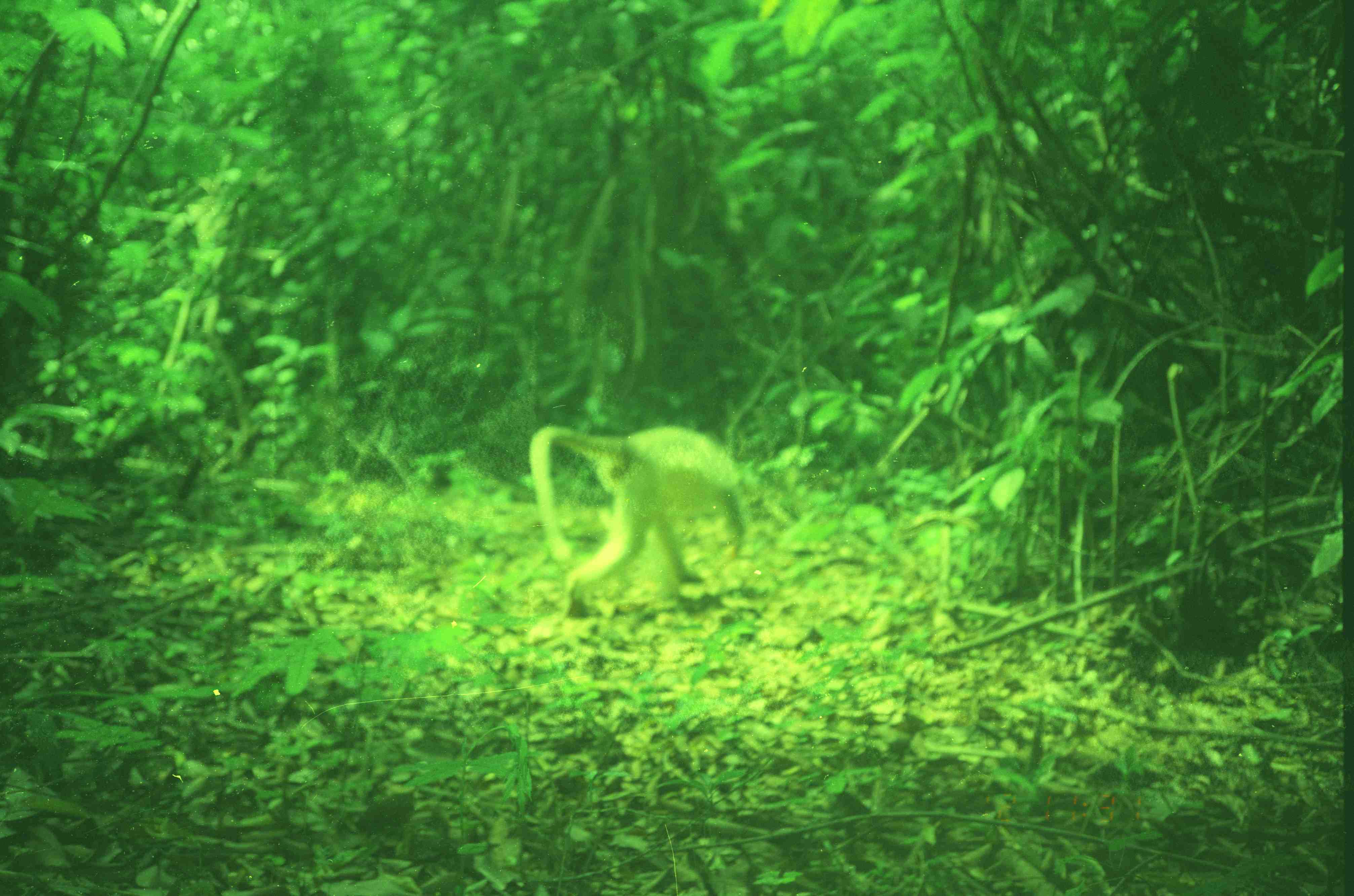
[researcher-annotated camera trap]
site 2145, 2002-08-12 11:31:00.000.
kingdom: Animalia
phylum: Chordata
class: Mammalia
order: Primates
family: Cercopithecidae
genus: Macaca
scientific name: Macaca fascicularis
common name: crab-eating macaque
Macaca fascicularis (crab-eating macaque), count 1.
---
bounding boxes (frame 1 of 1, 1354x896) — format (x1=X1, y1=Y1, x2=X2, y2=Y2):
macaca fascicularis: (x1=531, y1=426, x2=754, y2=618)